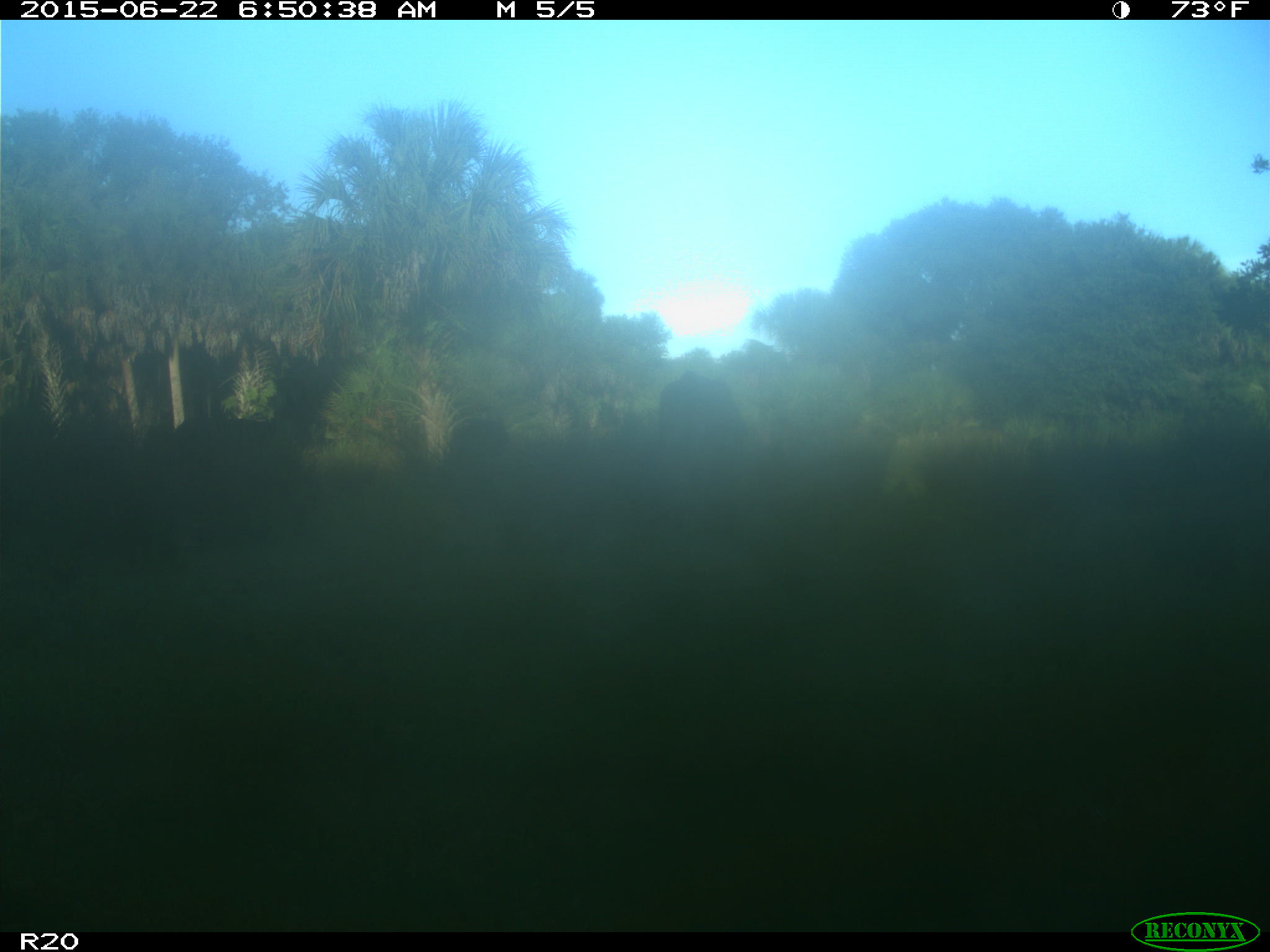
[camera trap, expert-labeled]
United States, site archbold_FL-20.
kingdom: Animalia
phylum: Chordata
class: Mammalia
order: Artiodactyla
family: Bovidae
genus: Bos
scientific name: Bos taurus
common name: domestic cow